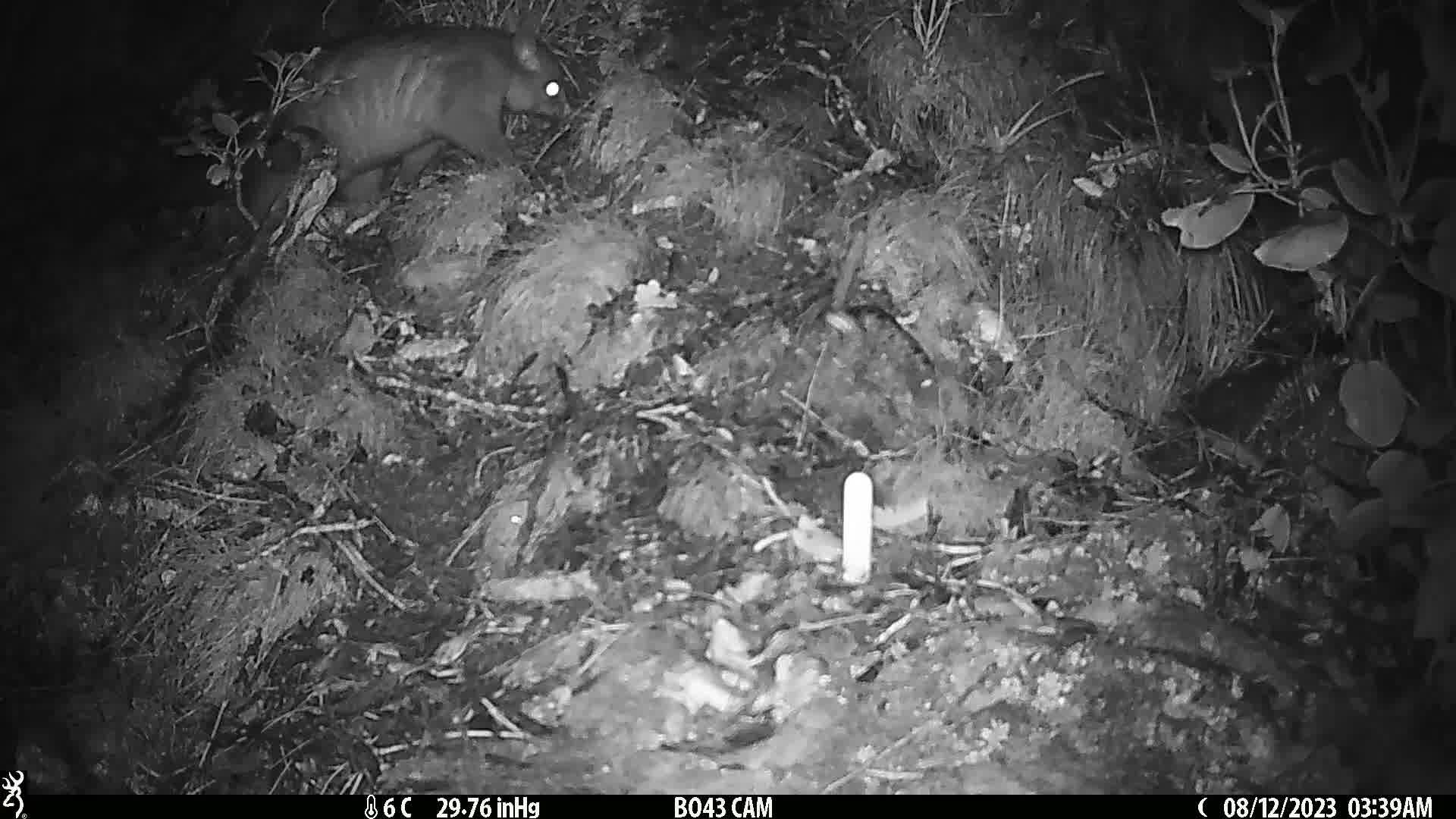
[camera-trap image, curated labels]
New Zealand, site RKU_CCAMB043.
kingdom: Animalia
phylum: Chordata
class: Mammalia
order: Diprotodontia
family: Phalangeridae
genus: Trichosurus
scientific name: Trichosurus vulpecula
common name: common brushtail possum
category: possum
Possum (common brushtail possum) (Trichosurus vulpecula).